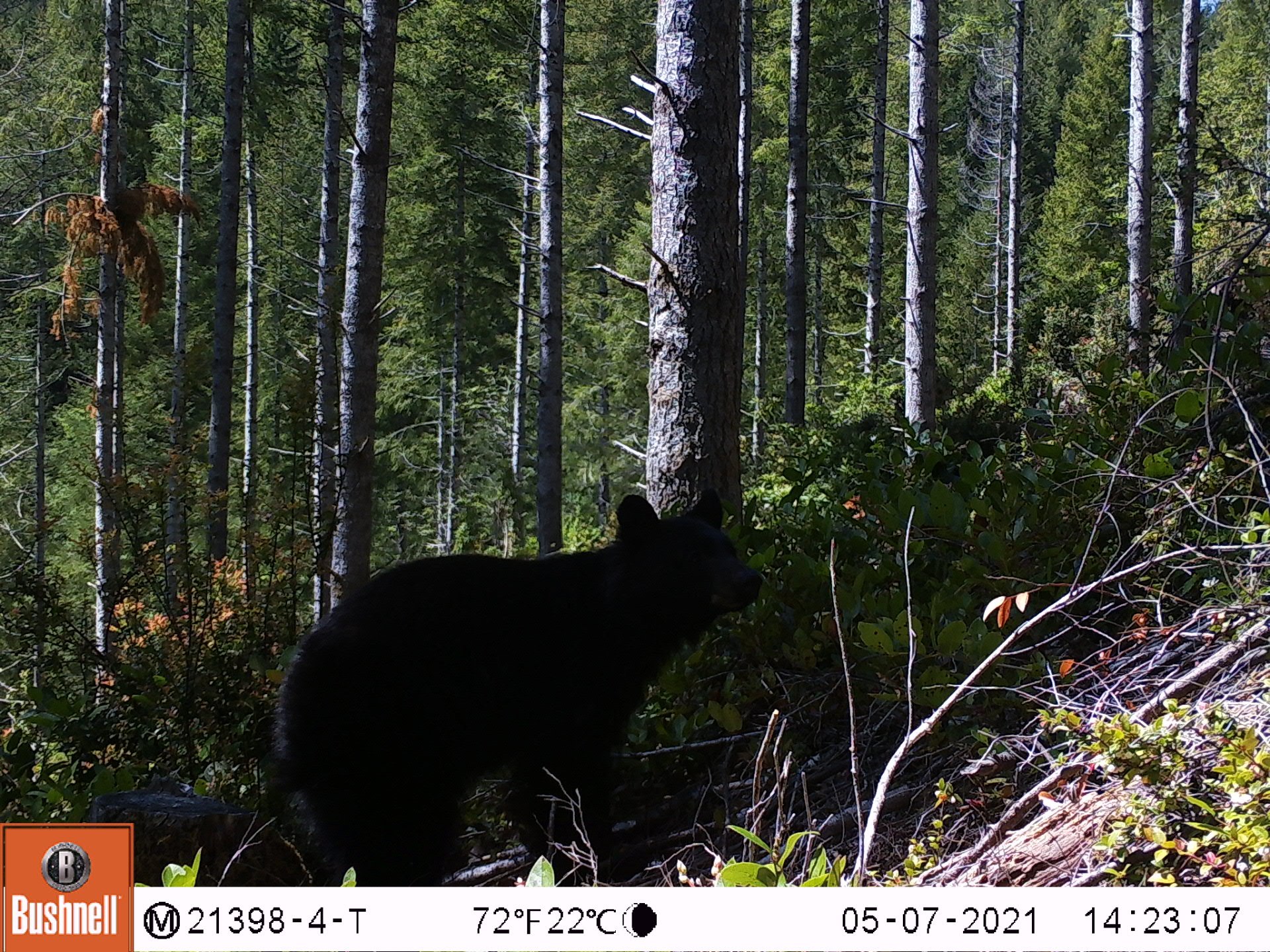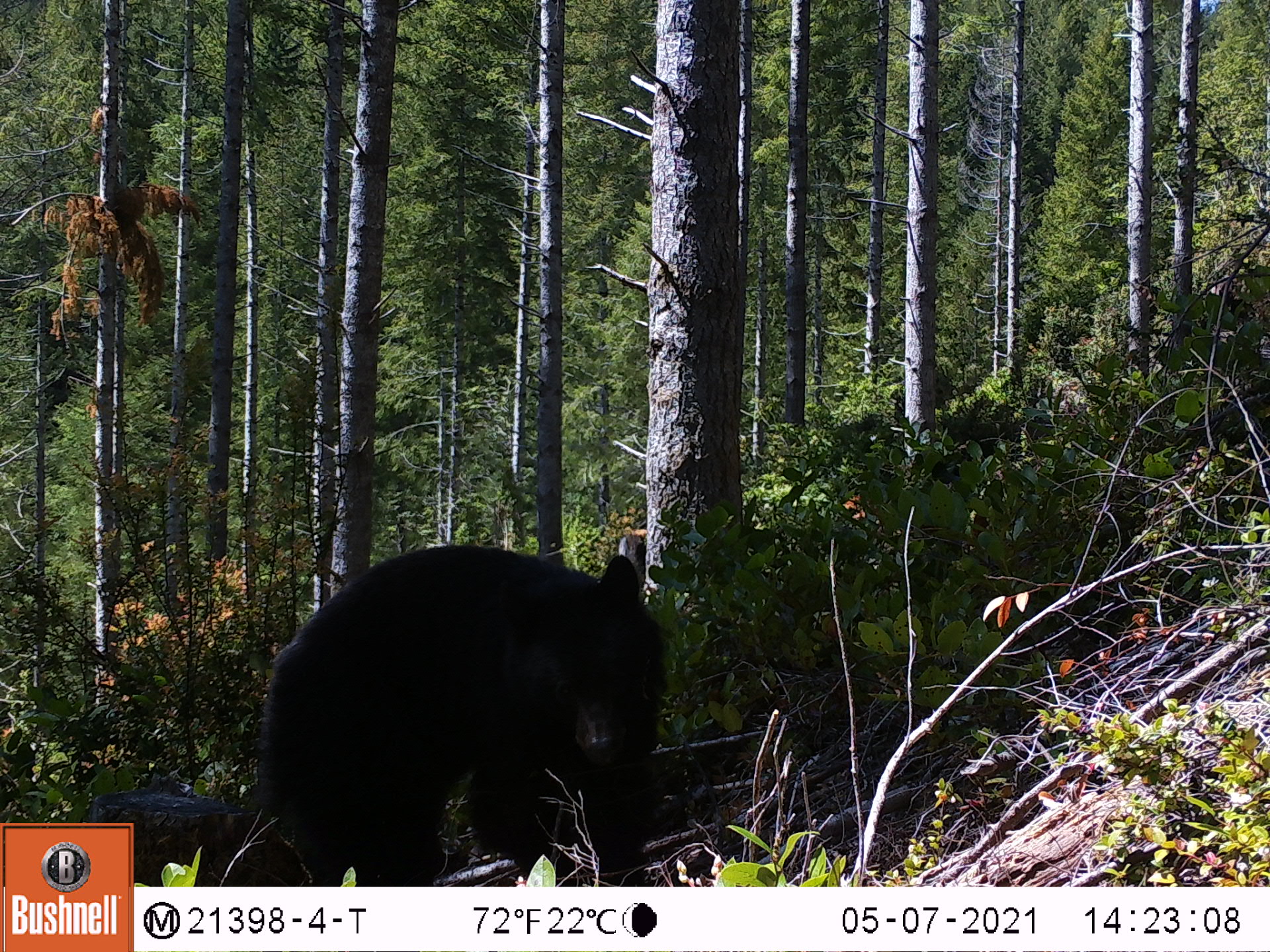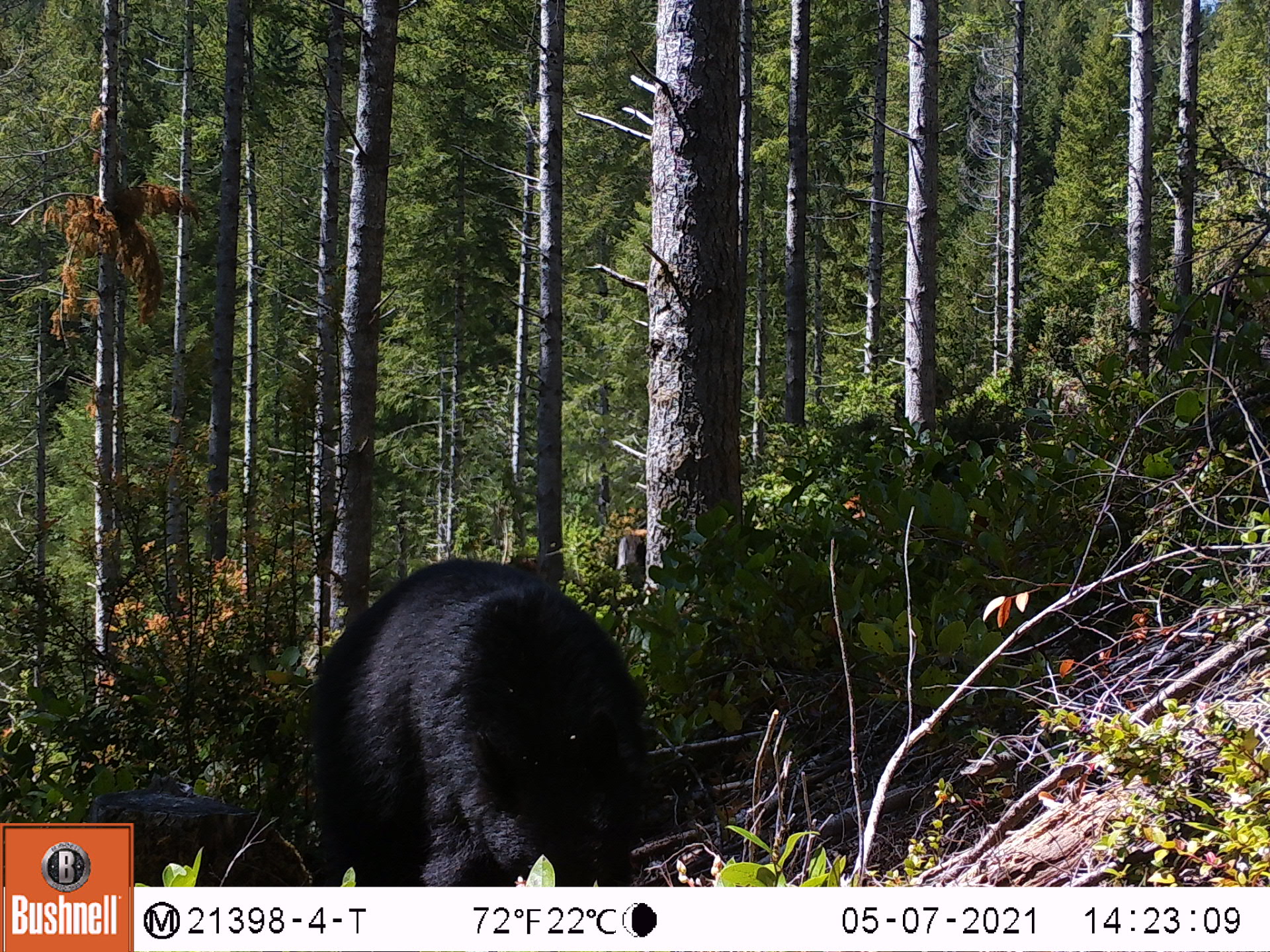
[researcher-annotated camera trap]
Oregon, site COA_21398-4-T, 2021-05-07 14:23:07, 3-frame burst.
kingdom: Animalia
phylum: Chordata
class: Mammalia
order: Carnivora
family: Ursidae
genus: Ursus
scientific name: Ursus americanus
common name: american black bear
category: black bear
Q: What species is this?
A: Black bear (american black bear) (Ursus americanus).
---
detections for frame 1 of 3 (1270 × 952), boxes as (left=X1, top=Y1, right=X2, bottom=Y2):
black bear: (left=280, top=486, right=770, bottom=874)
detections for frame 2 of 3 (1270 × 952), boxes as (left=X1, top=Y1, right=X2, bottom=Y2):
black bear: (left=264, top=542, right=677, bottom=880)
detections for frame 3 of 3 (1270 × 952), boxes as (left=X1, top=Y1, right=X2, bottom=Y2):
black bear: (left=303, top=550, right=655, bottom=880)